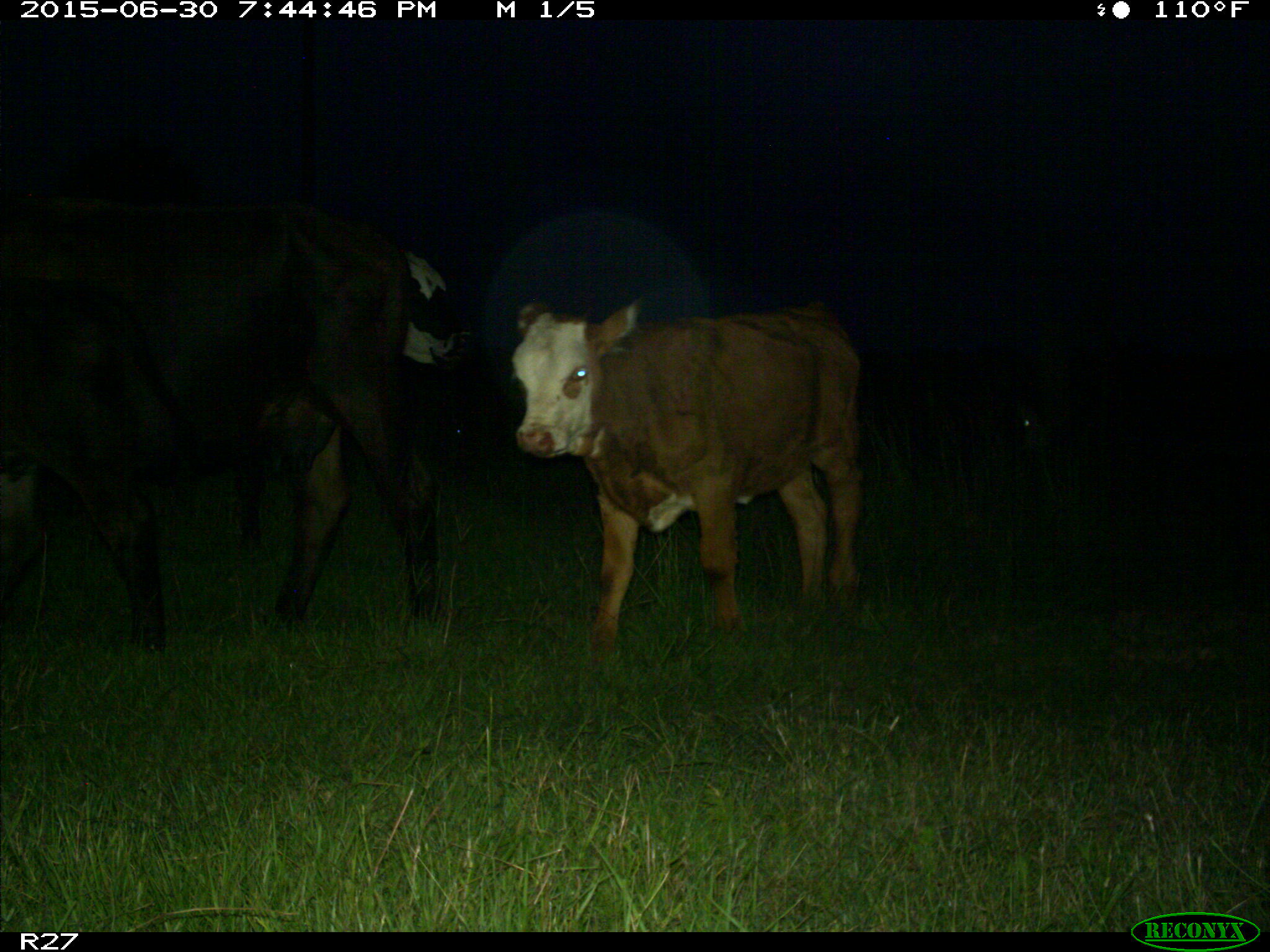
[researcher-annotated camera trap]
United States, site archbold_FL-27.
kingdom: Animalia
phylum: Chordata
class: Mammalia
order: Artiodactyla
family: Bovidae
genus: Bos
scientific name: Bos taurus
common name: domestic cow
Bos taurus (domestic cow).